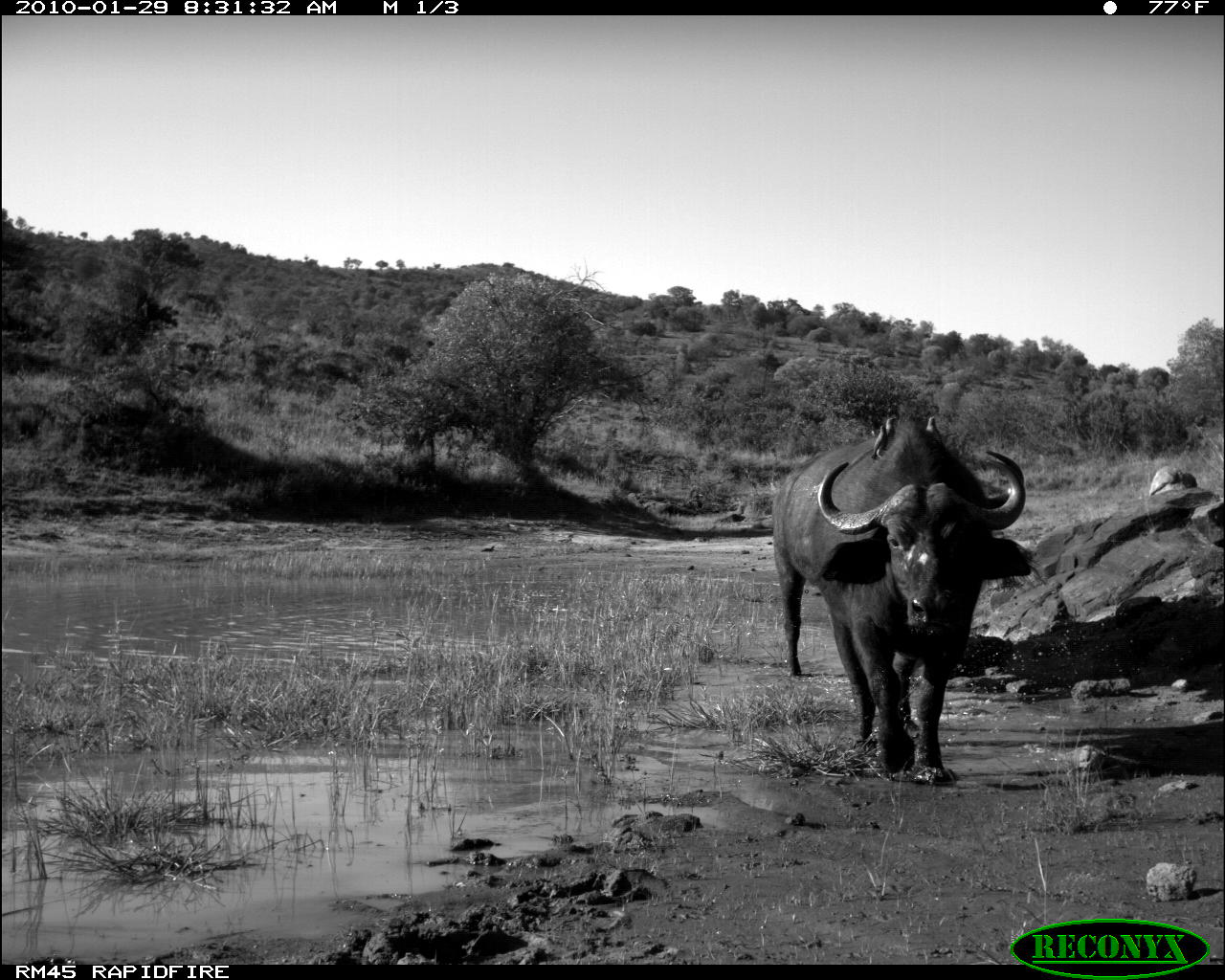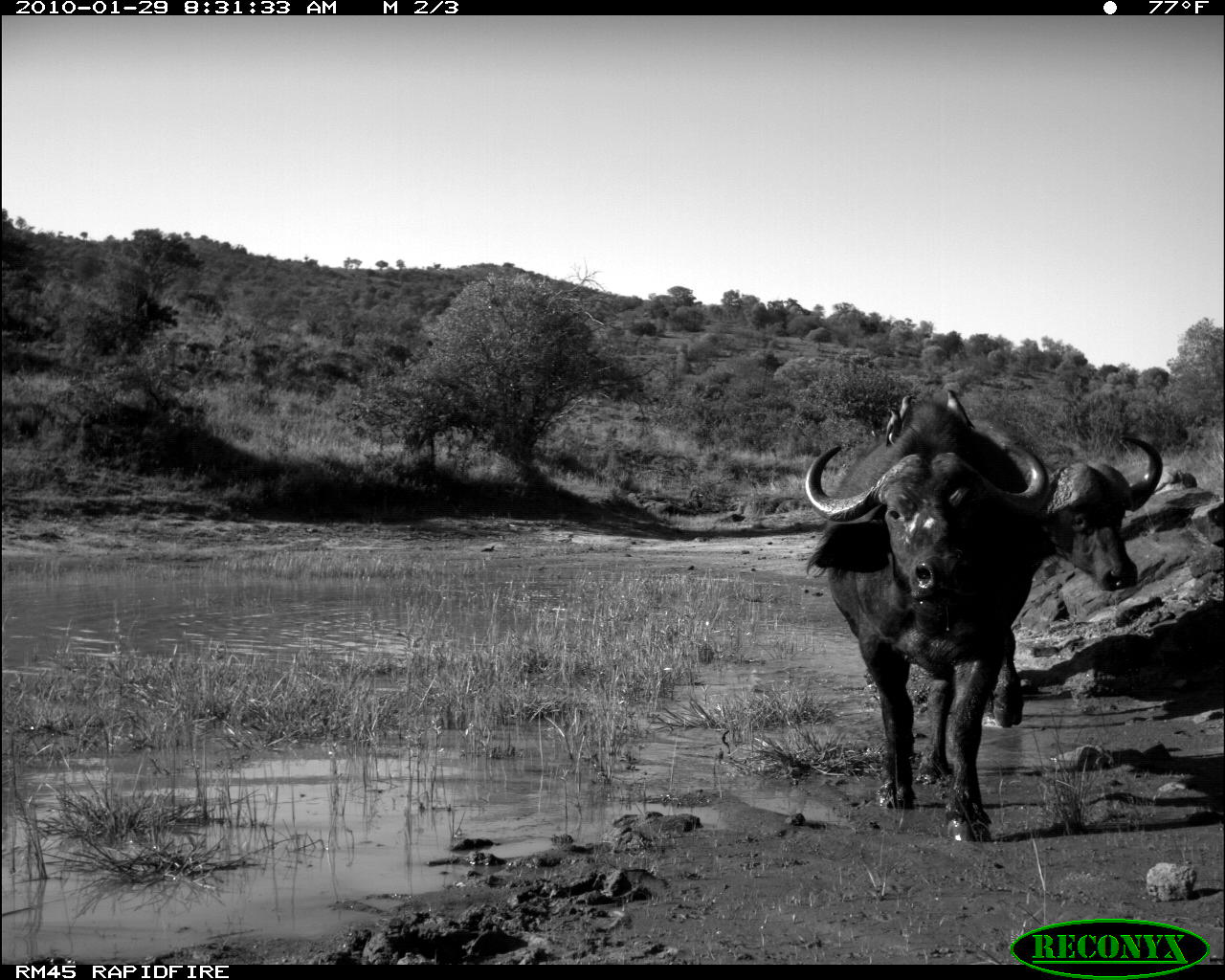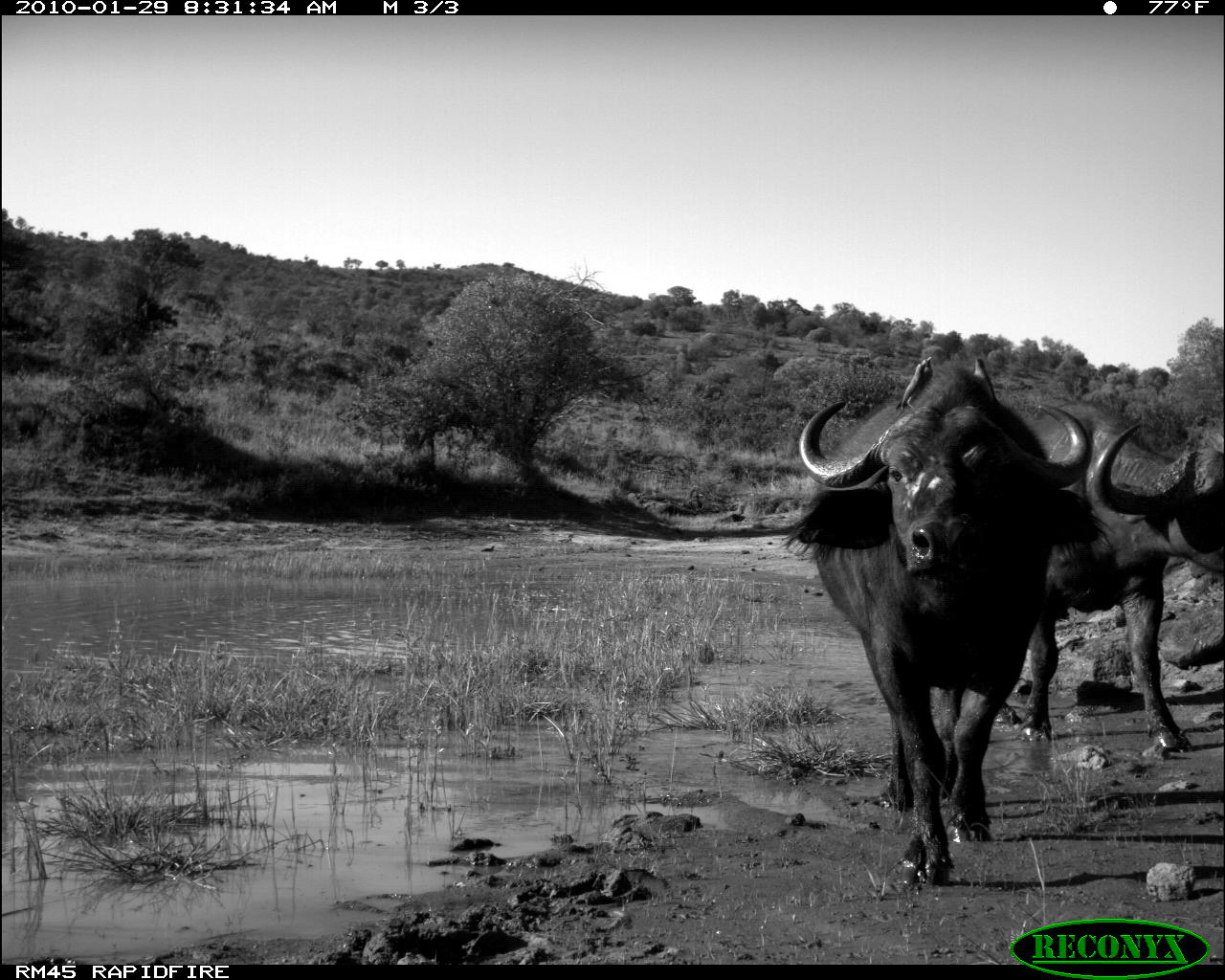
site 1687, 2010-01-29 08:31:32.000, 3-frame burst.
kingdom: Animalia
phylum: Chordata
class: Mammalia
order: Artiodactyla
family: Bovidae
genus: Syncerus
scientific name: Syncerus caffer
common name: african buffalo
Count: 2.